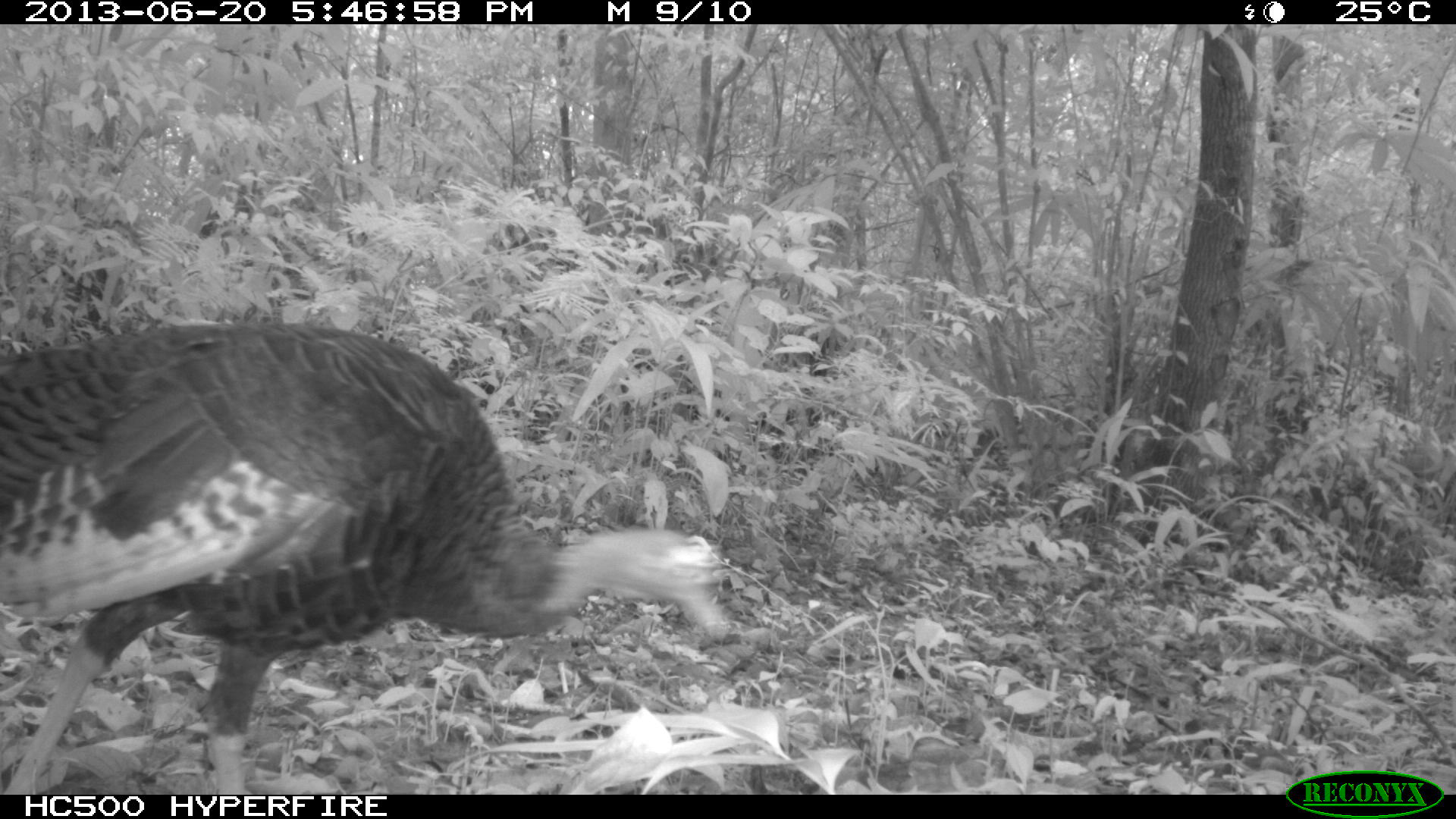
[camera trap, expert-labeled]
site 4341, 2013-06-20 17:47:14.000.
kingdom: Animalia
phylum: Chordata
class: Aves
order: Galliformes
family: Phasianidae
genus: Meleagris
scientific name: Meleagris ocellata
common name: ocellated turkey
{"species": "Meleagris ocellata (ocellated turkey)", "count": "1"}